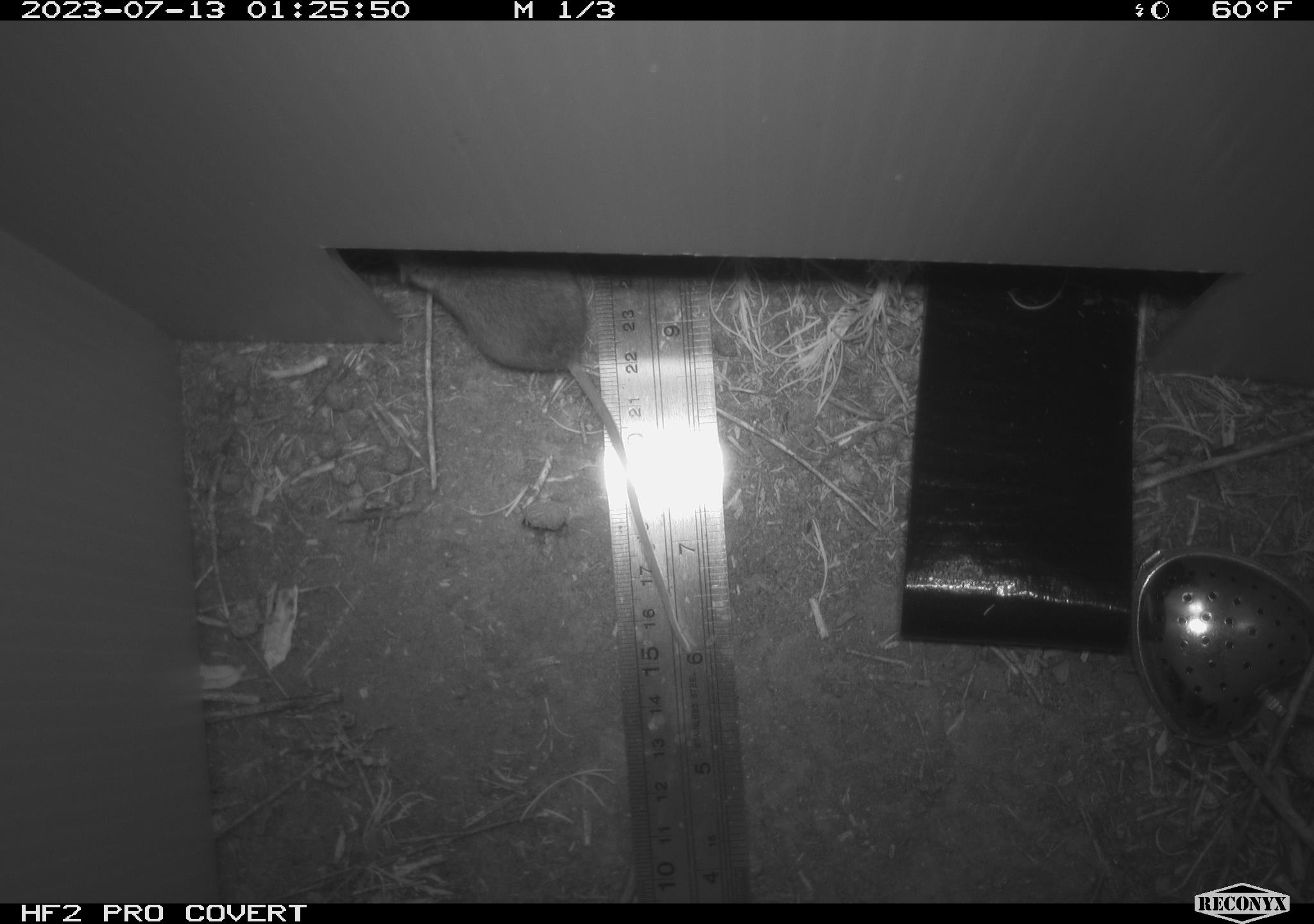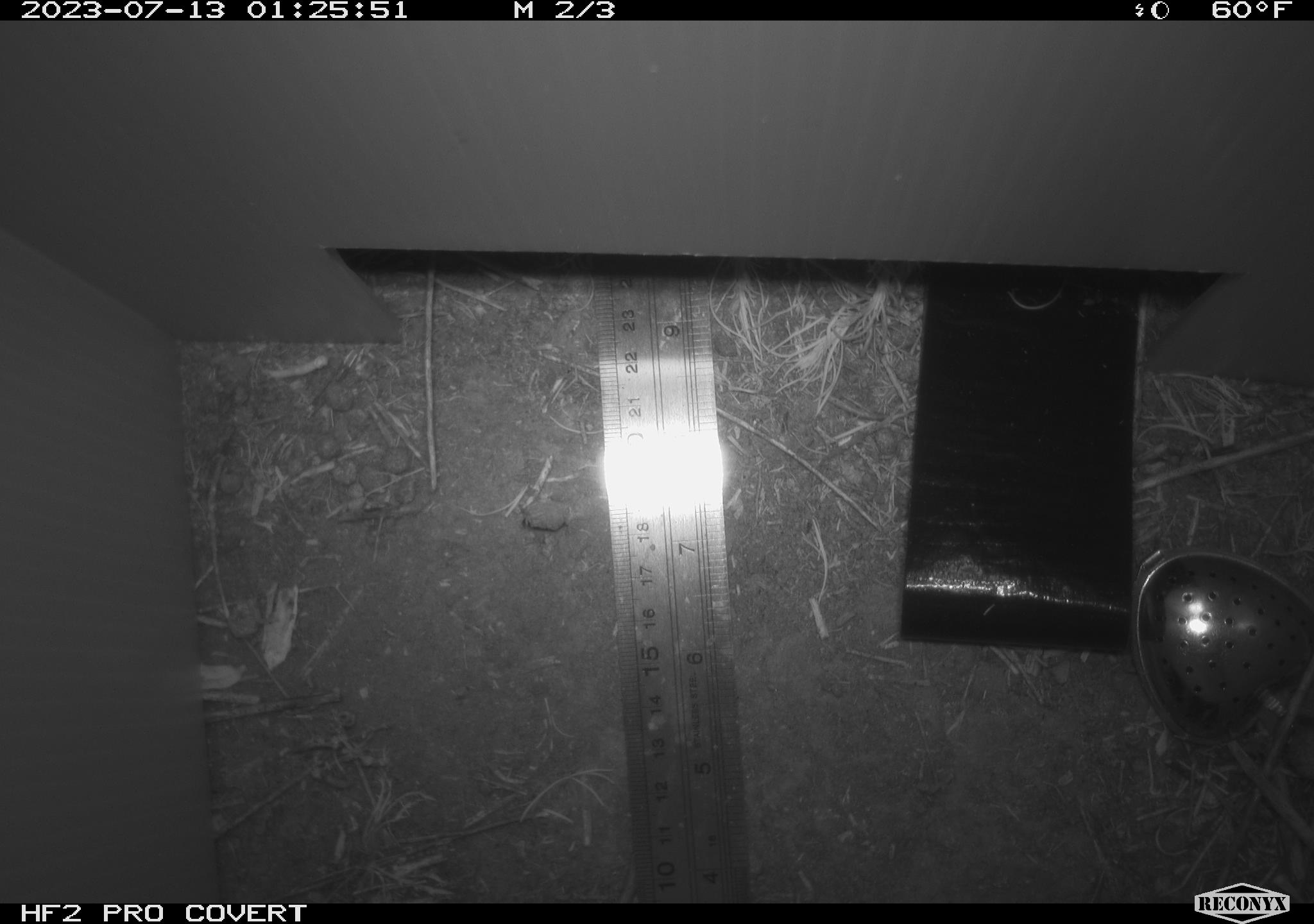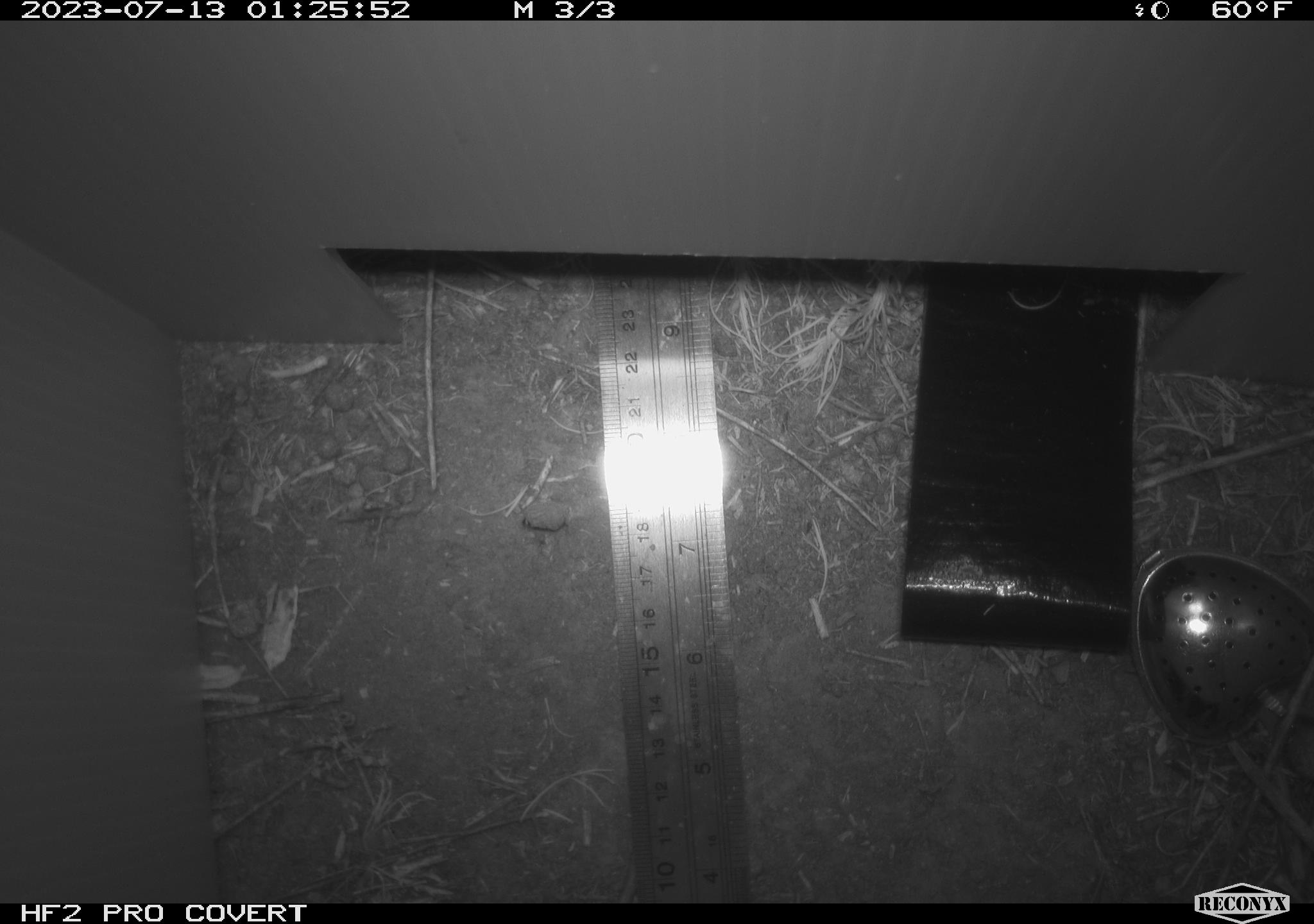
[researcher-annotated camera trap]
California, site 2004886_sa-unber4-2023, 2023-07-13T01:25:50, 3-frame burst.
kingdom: Animalia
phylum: Chordata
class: Mammalia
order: Rodentia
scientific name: Rodentia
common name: mouse species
Mouse species (Rodentia).